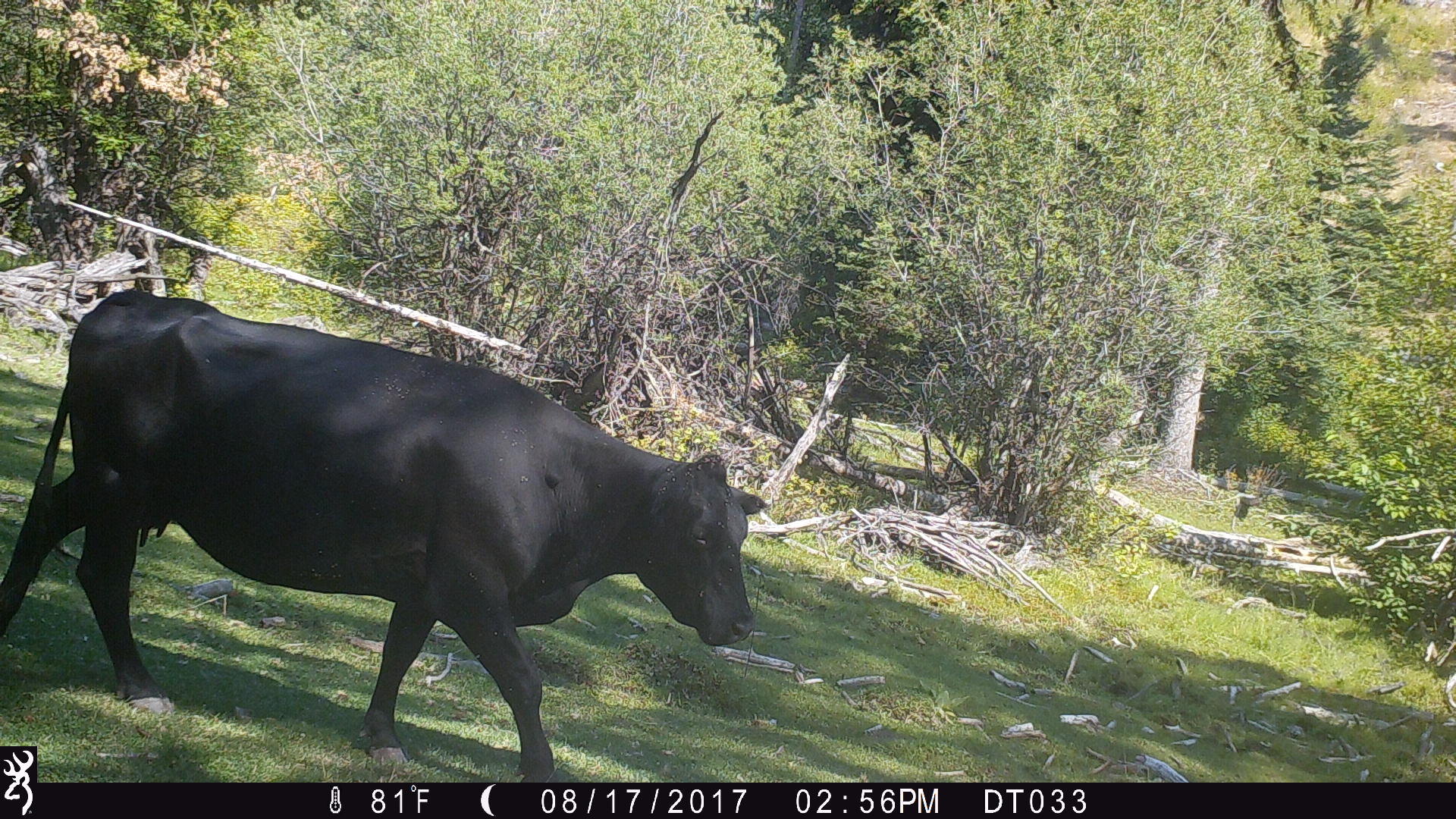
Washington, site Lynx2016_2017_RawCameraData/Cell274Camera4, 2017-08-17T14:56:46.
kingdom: Animalia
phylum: Chordata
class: Mammalia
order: Artiodactyla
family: Bovidae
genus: Bos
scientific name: Bos taurus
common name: domestic cattle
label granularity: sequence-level